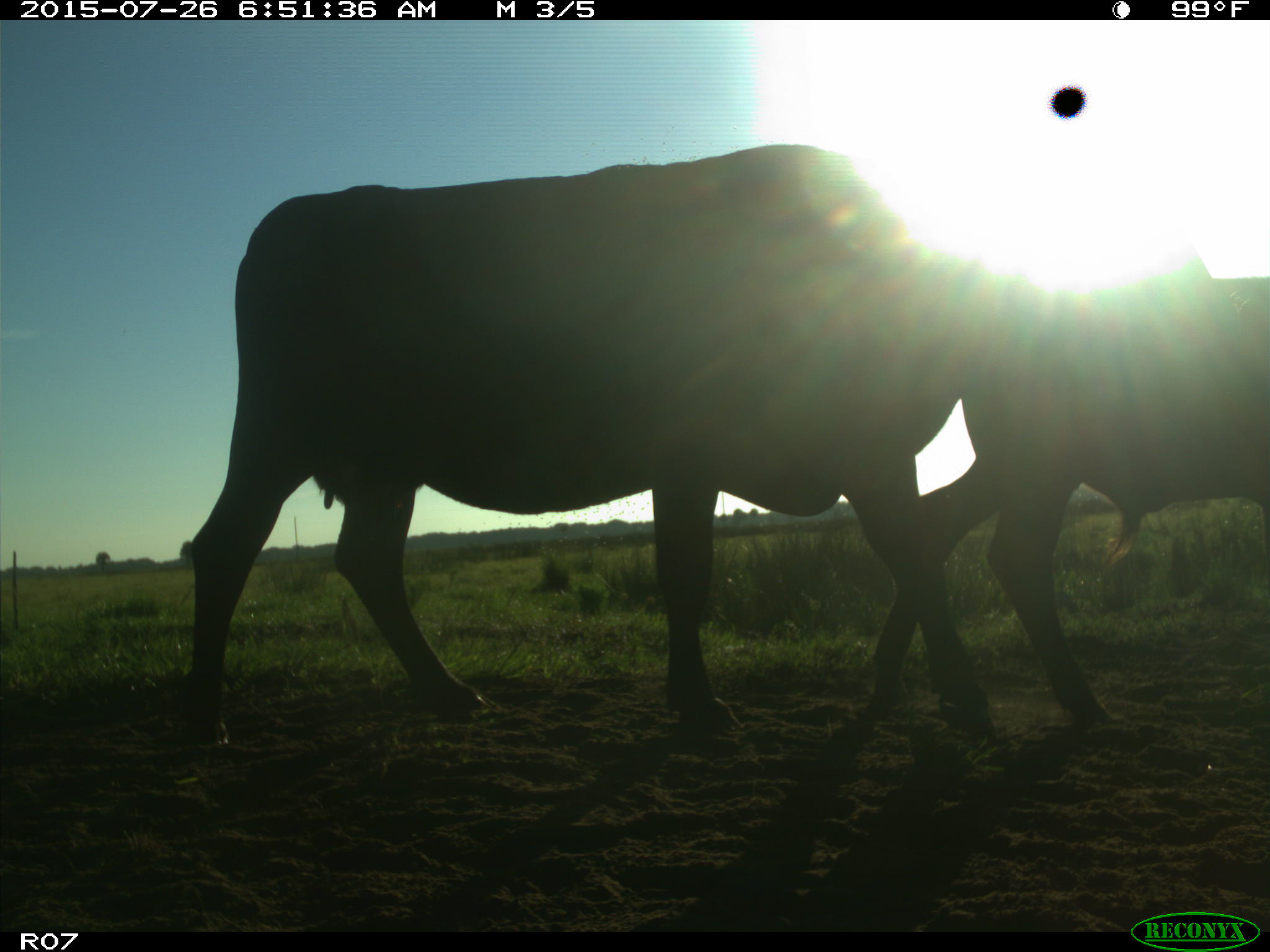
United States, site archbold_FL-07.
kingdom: Animalia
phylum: Chordata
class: Mammalia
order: Artiodactyla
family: Bovidae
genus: Bos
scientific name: Bos taurus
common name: domestic cow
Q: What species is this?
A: Bos taurus (domestic cow).